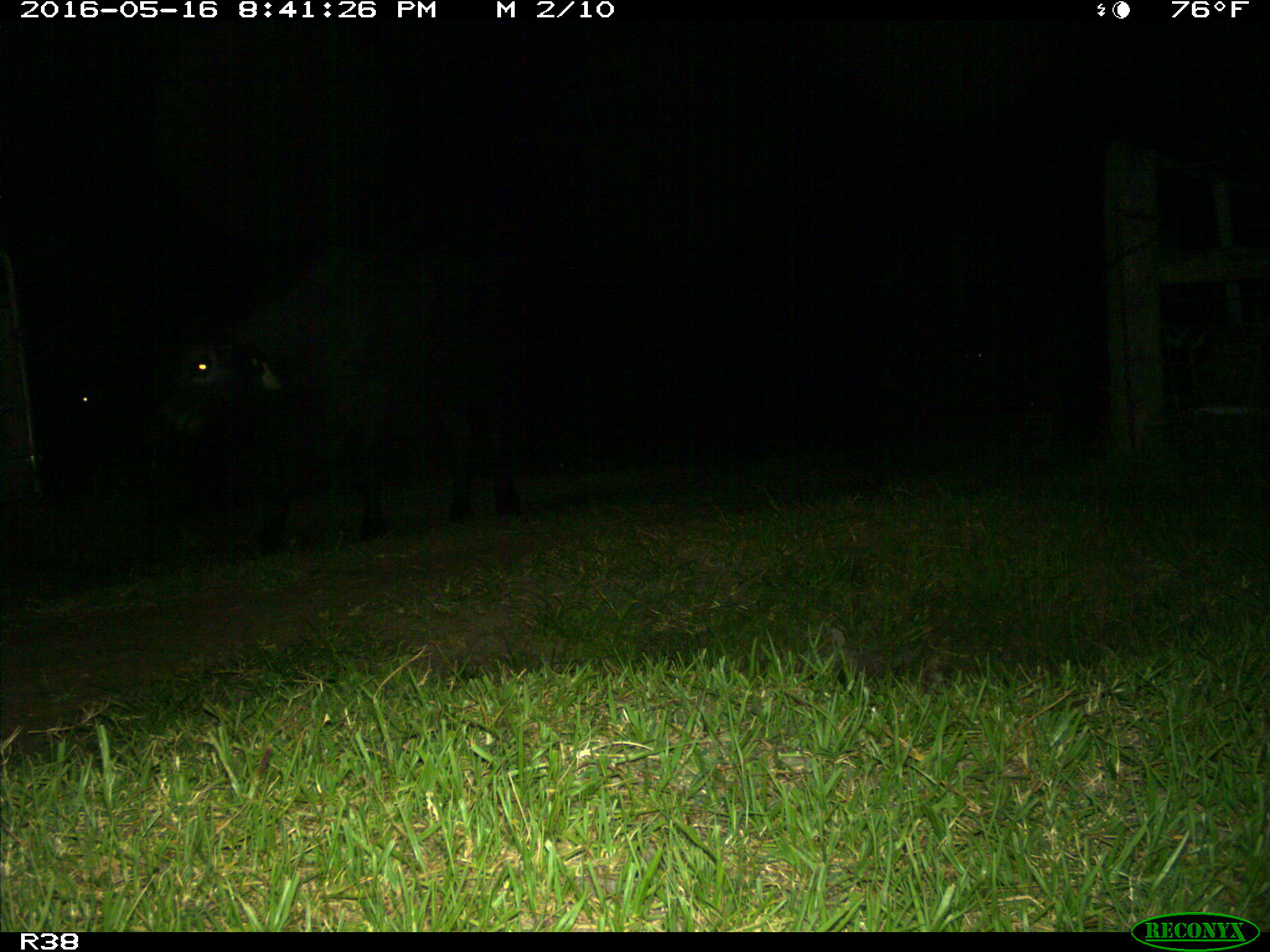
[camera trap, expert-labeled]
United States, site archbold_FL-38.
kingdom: Animalia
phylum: Chordata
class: Mammalia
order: Artiodactyla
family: Bovidae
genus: Bos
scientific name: Bos taurus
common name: domestic cow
Bos taurus (domestic cow).